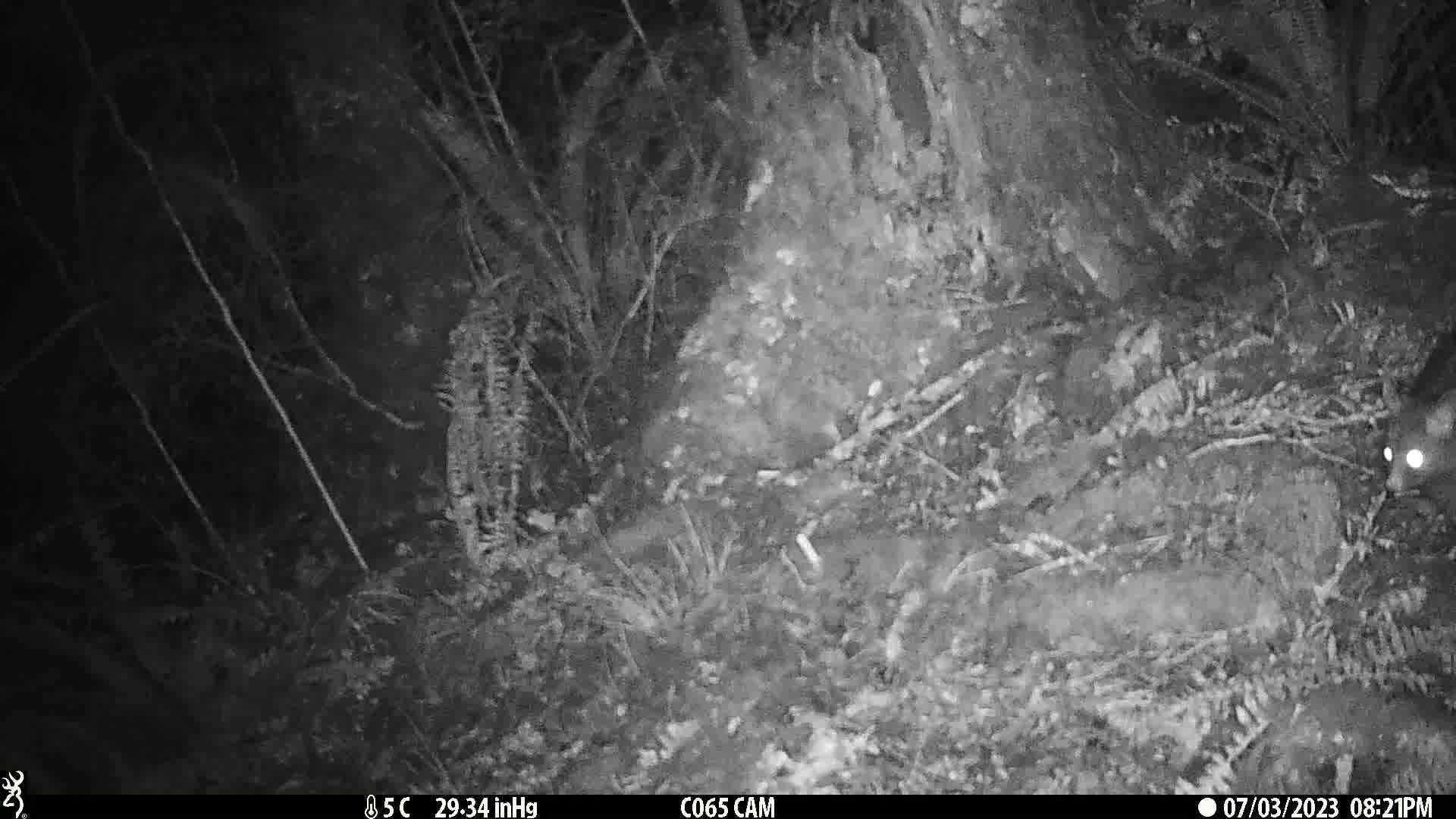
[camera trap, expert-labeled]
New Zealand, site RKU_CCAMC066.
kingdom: Animalia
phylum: Chordata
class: Mammalia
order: Diprotodontia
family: Phalangeridae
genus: Trichosurus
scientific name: Trichosurus vulpecula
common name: common brushtail possum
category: possum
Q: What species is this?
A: Possum (common brushtail possum) (Trichosurus vulpecula).